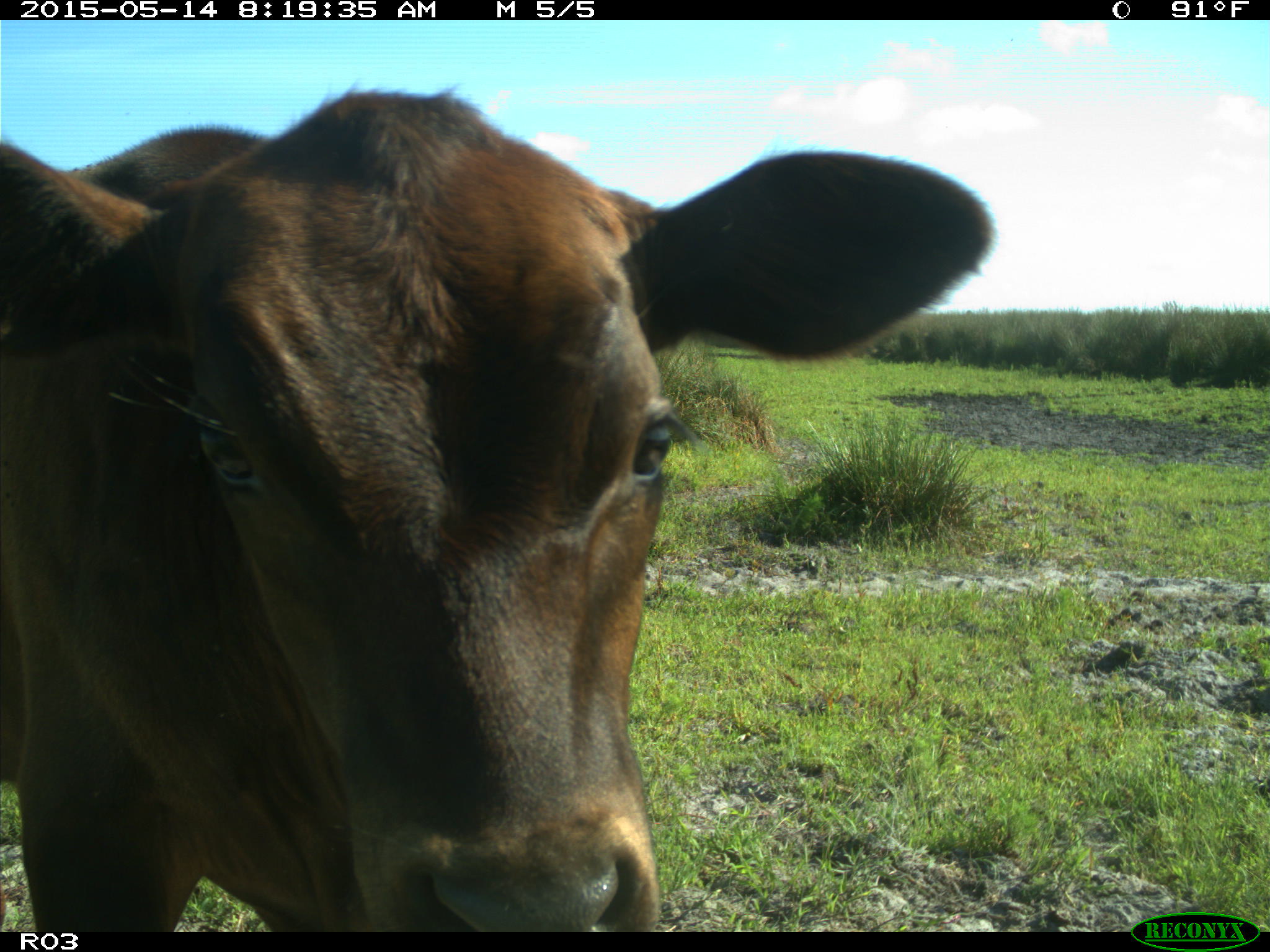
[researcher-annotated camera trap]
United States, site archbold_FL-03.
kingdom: Animalia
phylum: Chordata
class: Mammalia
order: Artiodactyla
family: Bovidae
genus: Bos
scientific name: Bos taurus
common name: domestic cow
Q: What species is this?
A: Bos taurus (domestic cow).